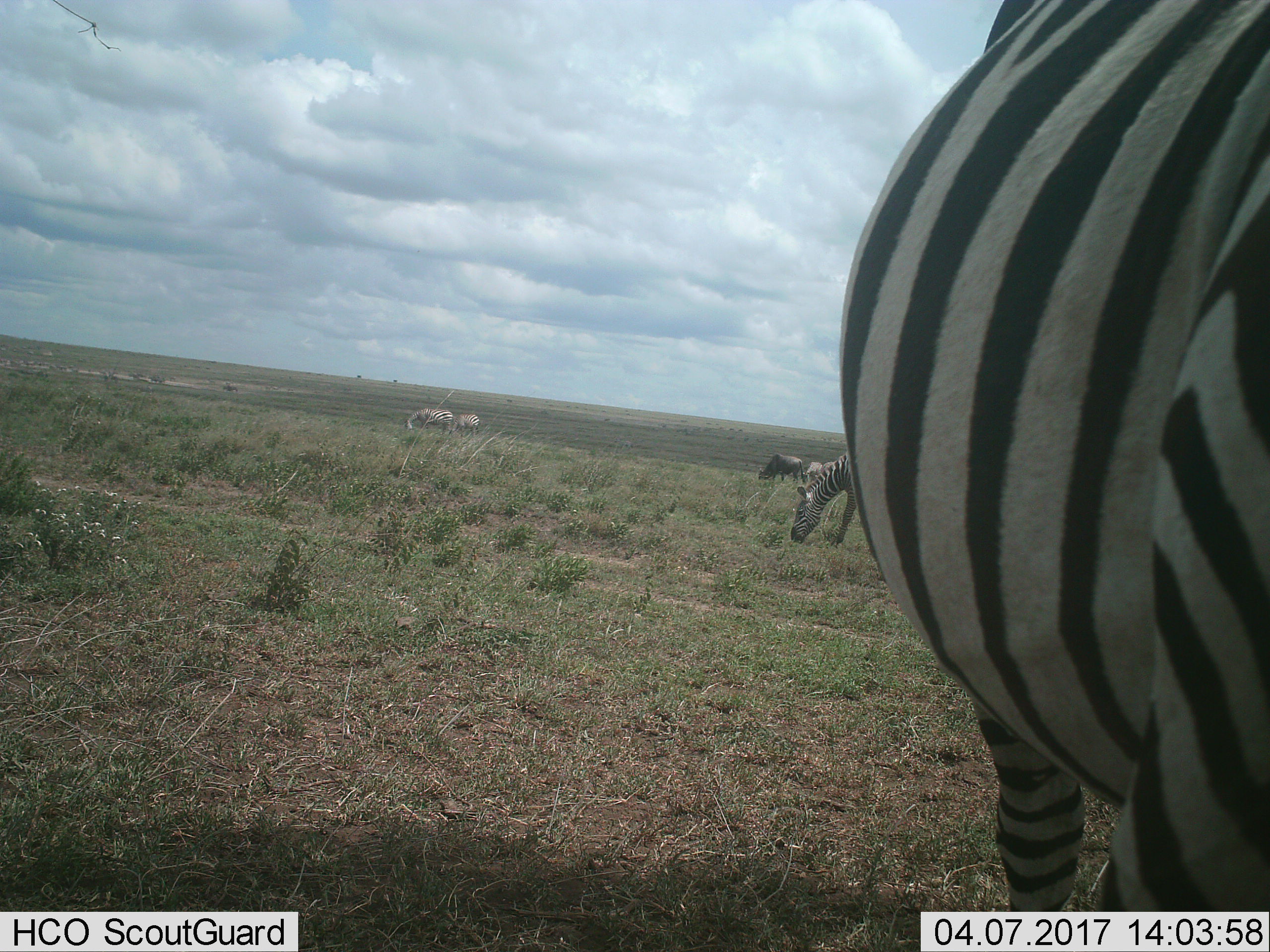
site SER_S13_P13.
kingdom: Animalia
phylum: Chordata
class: Mammalia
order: Perissodactyla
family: Equidae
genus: Equus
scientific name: Equus quagga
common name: plains zebra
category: zebraplains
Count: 4.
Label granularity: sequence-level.